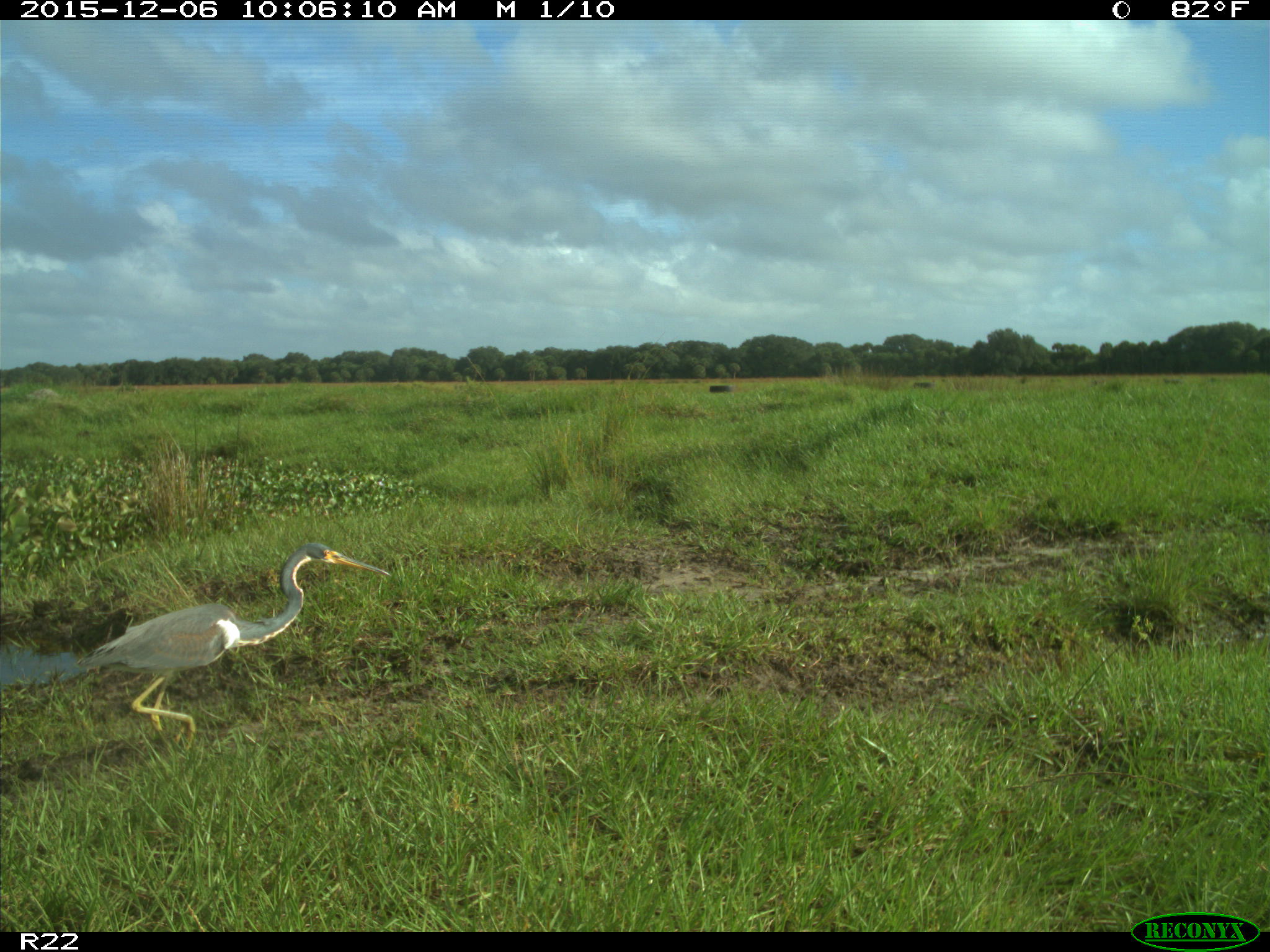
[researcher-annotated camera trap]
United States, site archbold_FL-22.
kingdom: Animalia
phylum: Chordata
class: Aves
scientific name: Aves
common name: birds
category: unidentified bird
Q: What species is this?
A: Unidentified bird (birds) (Aves).